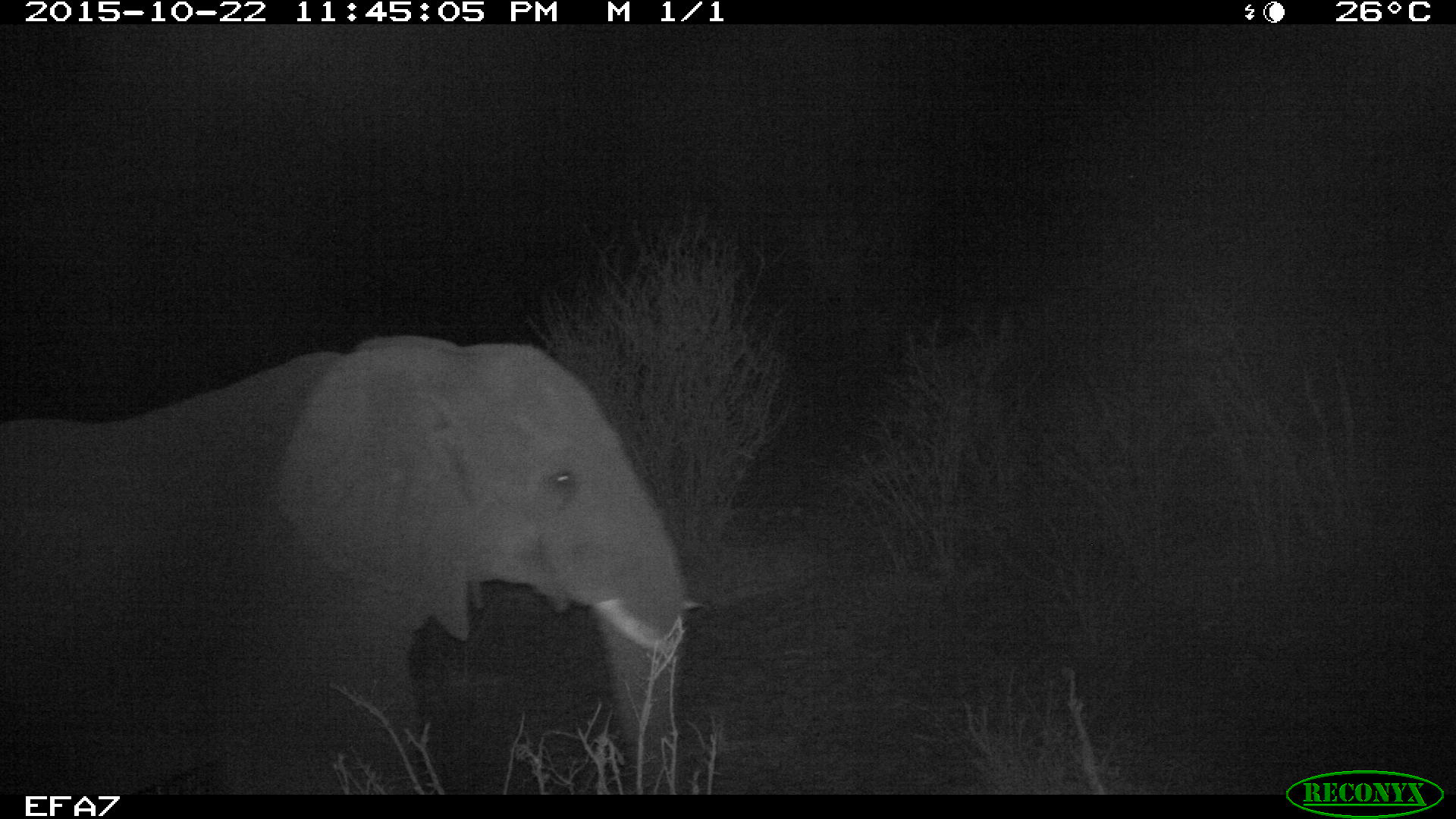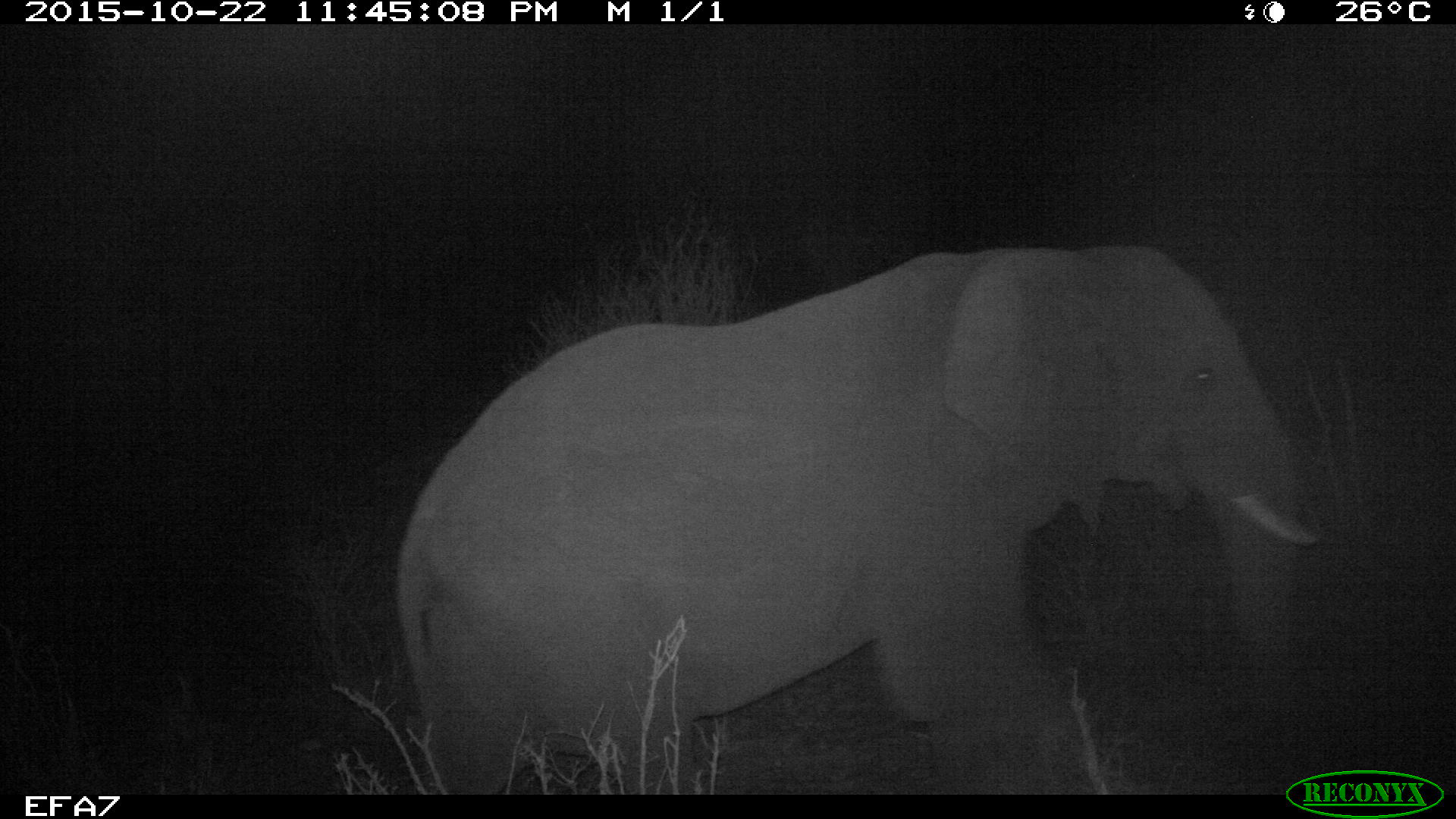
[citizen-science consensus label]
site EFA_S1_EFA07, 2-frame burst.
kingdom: Animalia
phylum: Chordata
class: Mammalia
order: Proboscidea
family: Elephantidae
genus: Loxodonta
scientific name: Loxodonta africana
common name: african bush elephant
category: elephant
Elephant (african bush elephant) (Loxodonta africana), count 1. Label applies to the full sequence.